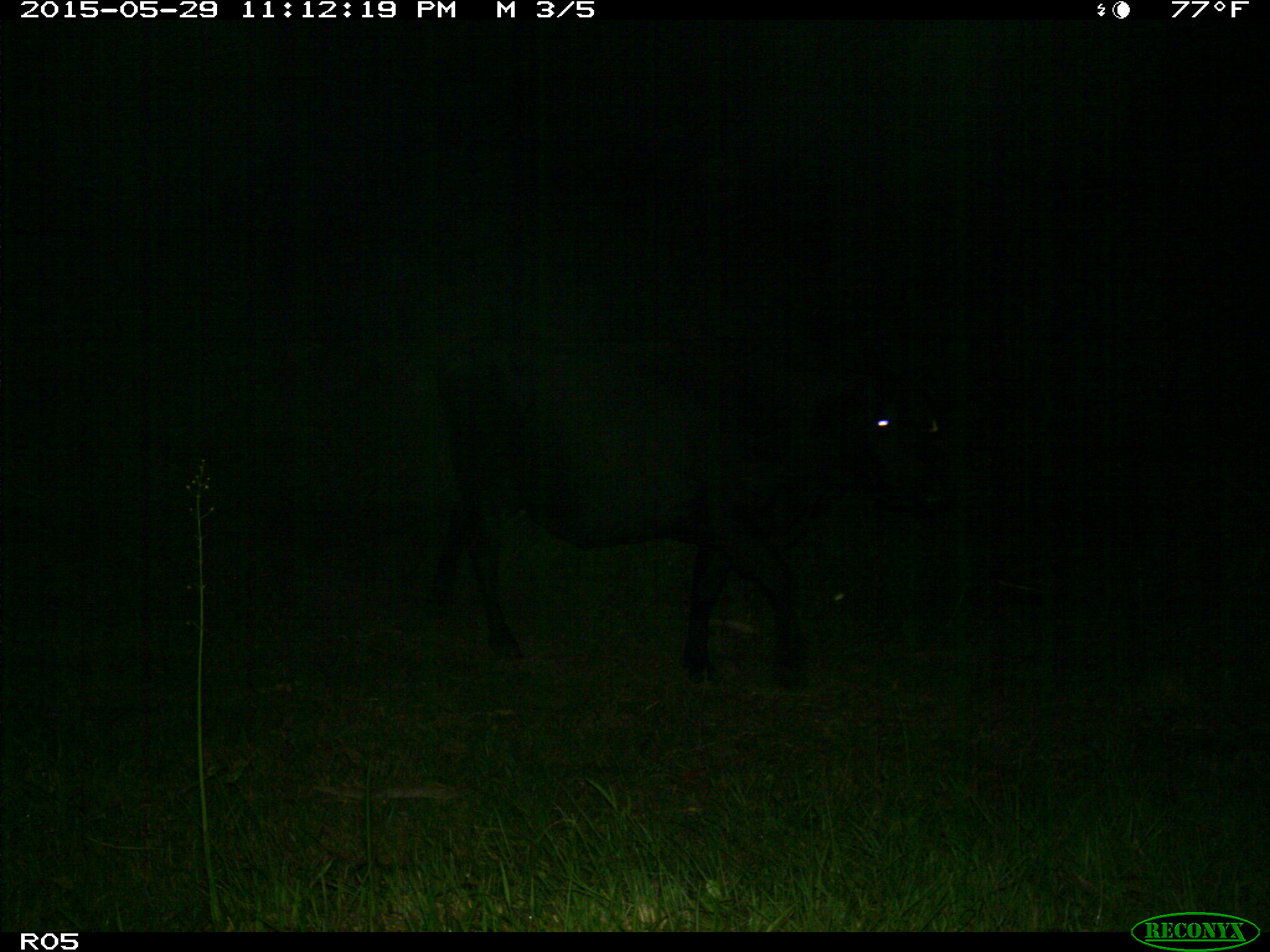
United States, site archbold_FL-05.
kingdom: Animalia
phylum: Chordata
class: Mammalia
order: Artiodactyla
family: Bovidae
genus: Bos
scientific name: Bos taurus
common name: domestic cow